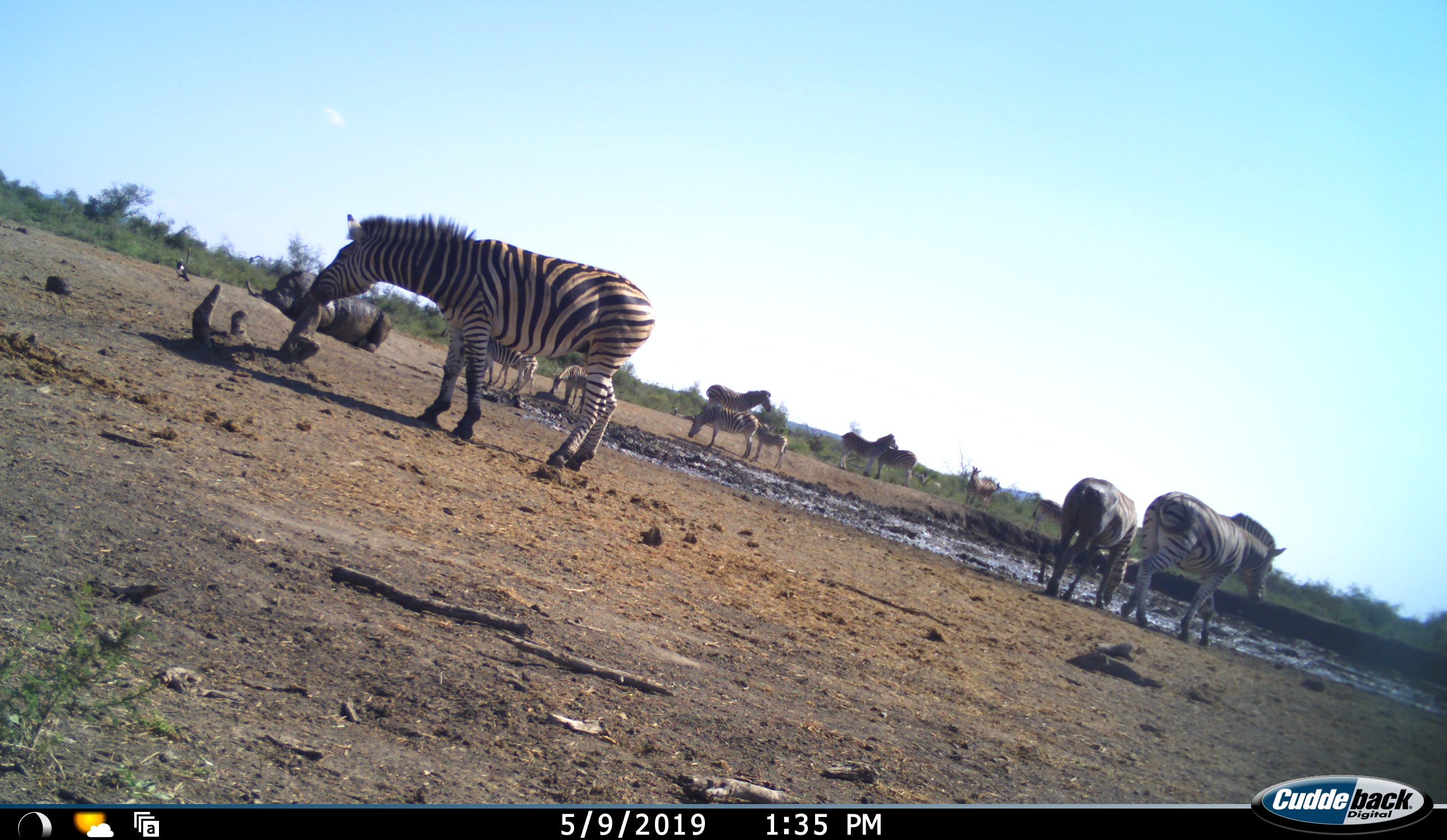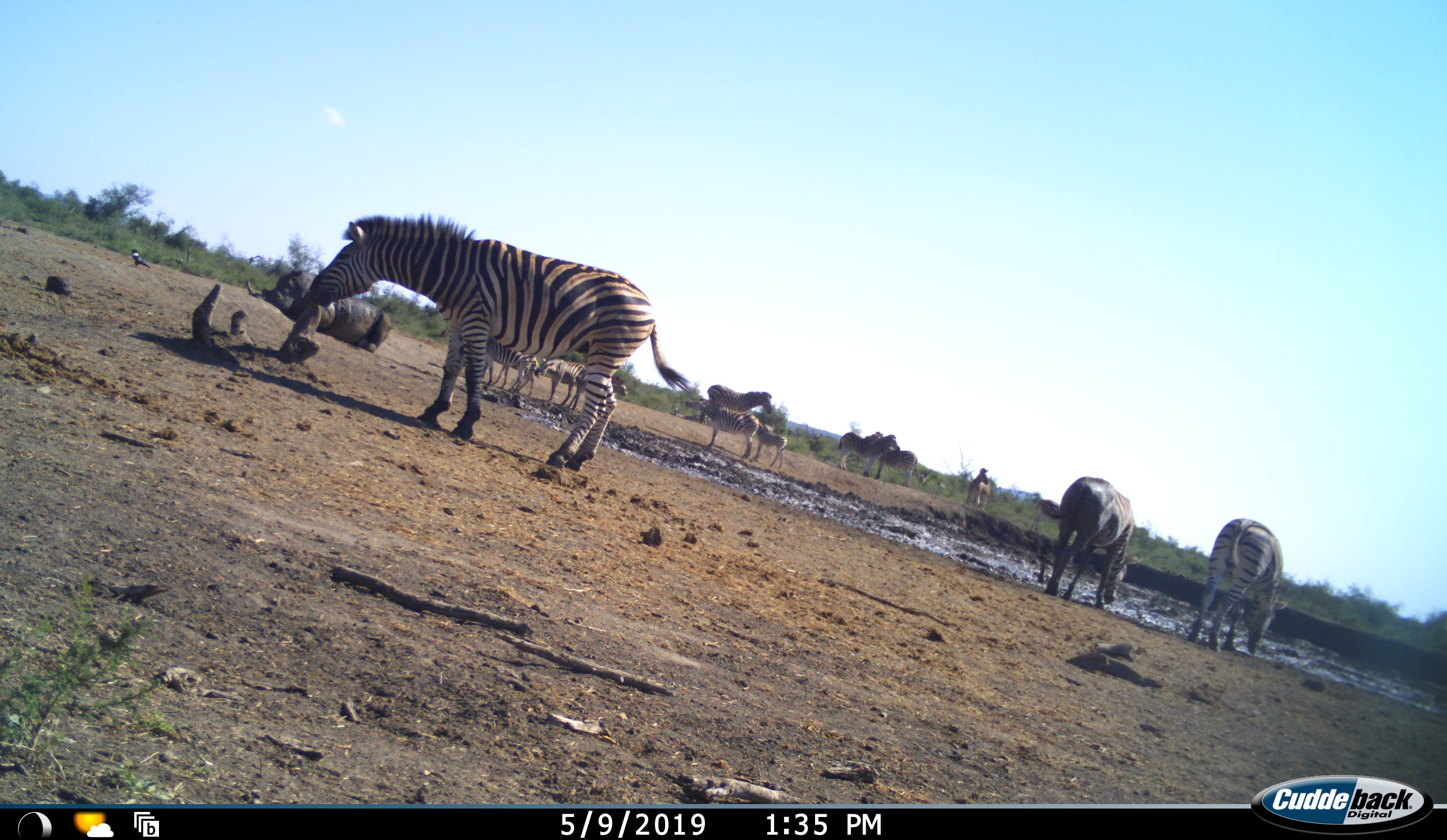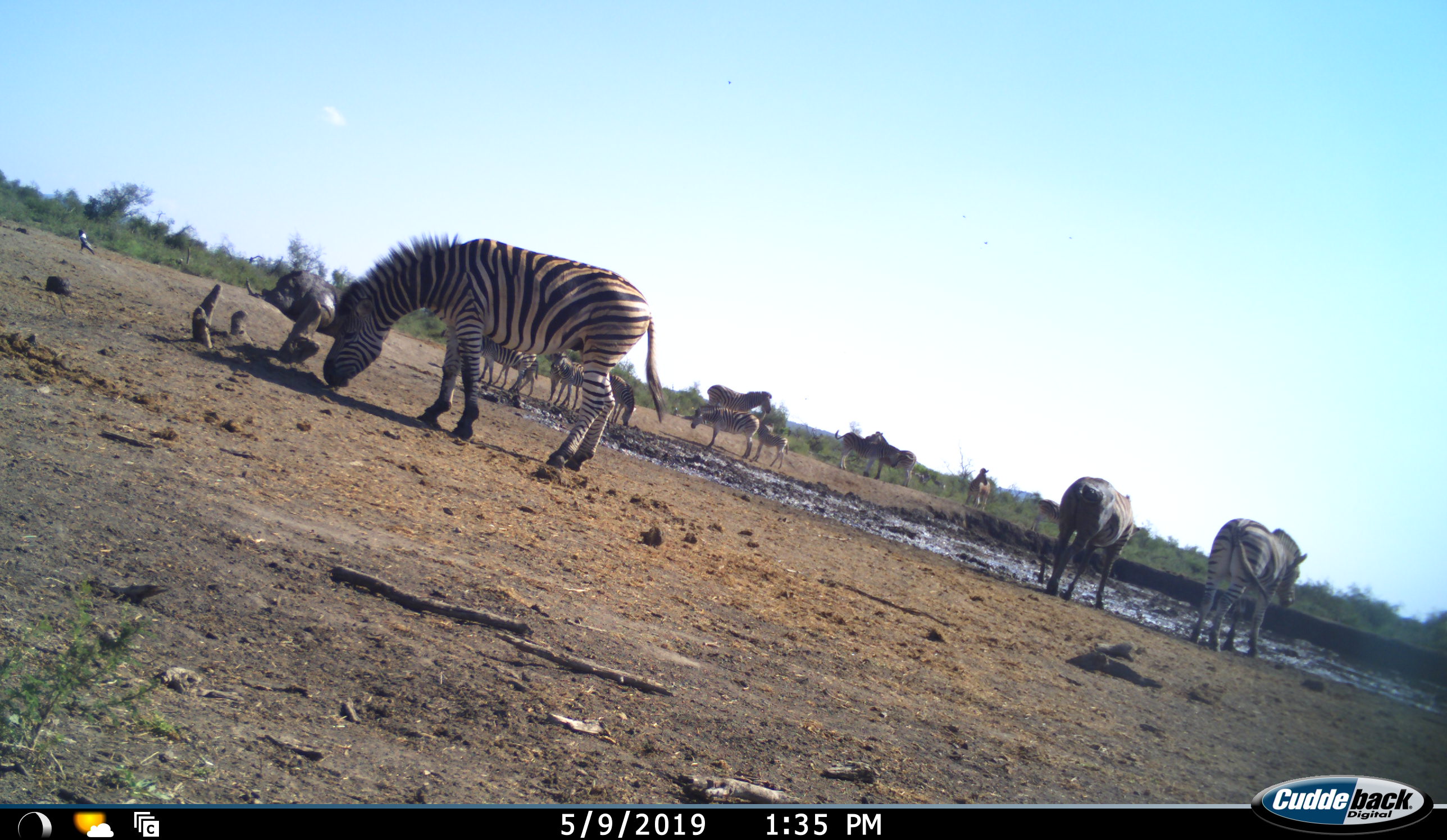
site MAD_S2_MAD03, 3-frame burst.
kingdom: Animalia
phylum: Chordata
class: Mammalia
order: Perissodactyla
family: Equidae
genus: Equus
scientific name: Equus quagga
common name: plains zebra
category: zebraplains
Zebraplains (plains zebra) (Equus quagga), count 11-50. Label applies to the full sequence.